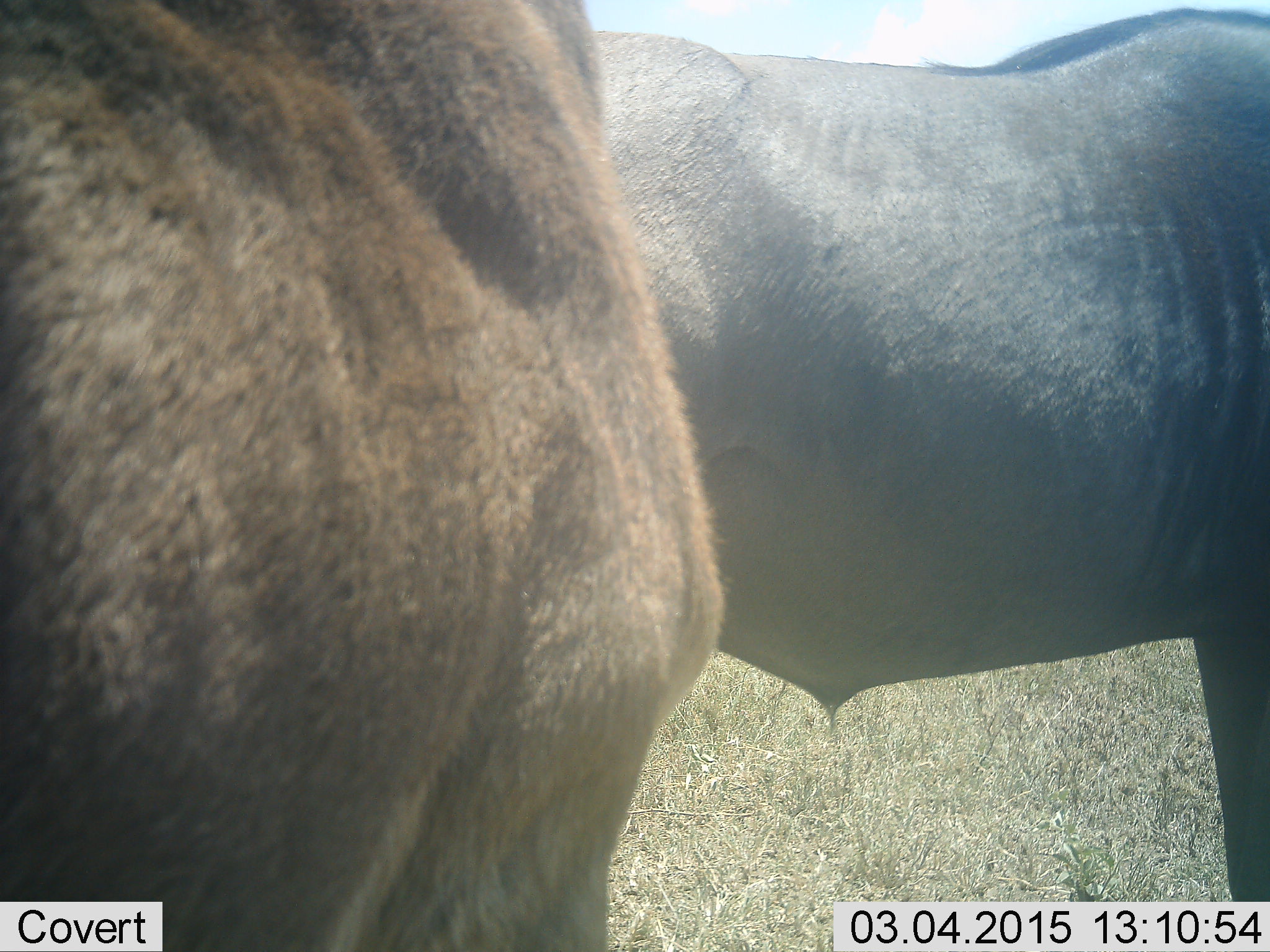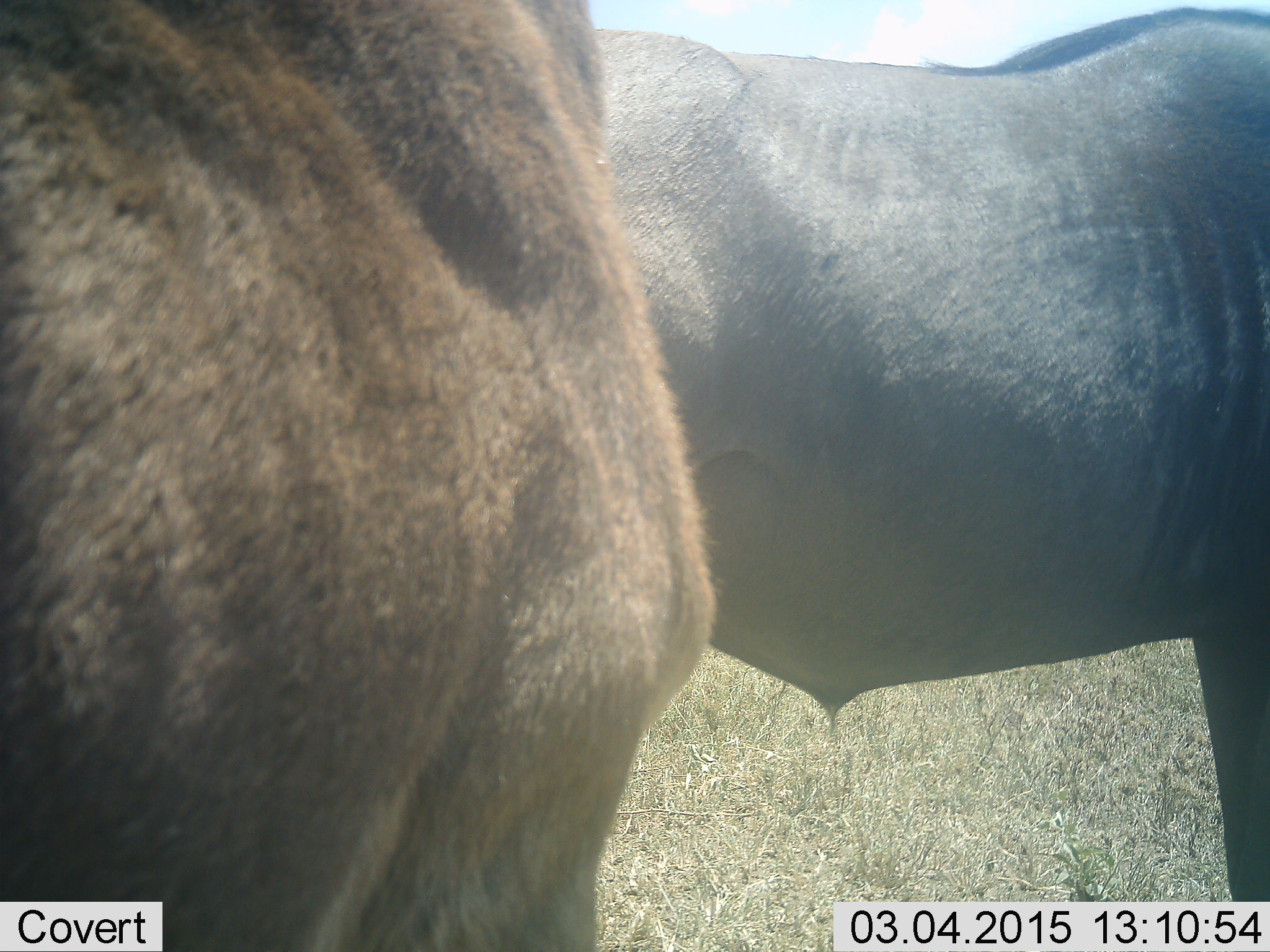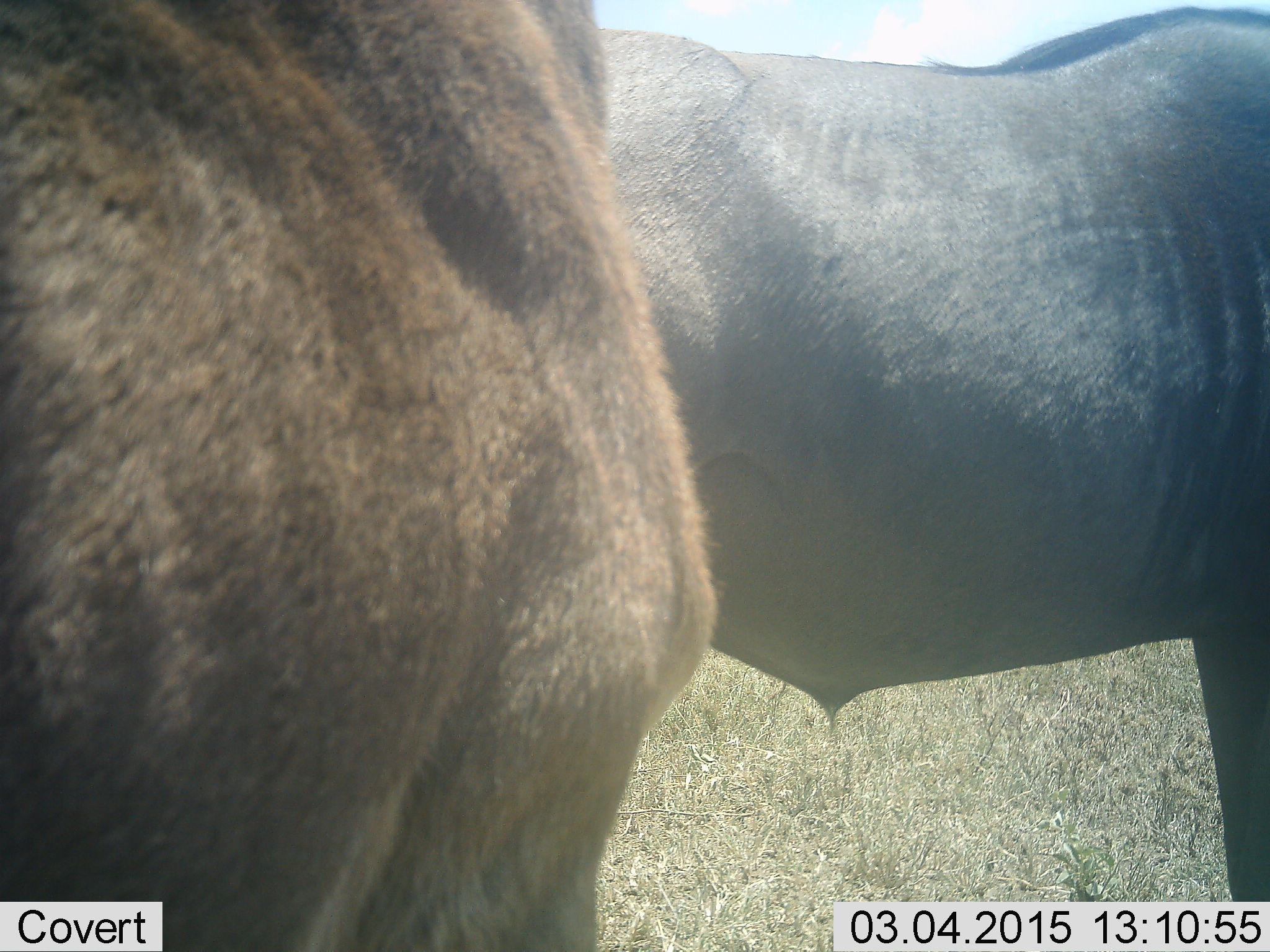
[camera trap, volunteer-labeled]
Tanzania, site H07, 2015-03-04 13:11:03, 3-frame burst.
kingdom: Animalia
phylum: Chordata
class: Mammalia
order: Artiodactyla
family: Bovidae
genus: Connochaetes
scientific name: Connochaetes taurinus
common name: blue wildebeest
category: wildebeest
Wildebeest (blue wildebeest) (Connochaetes taurinus), count 2. Behavior (volunteer vote fractions): standing 100%, resting 0%, moving 0%, interacting 10%. Young present (vote fraction): 0%. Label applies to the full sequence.